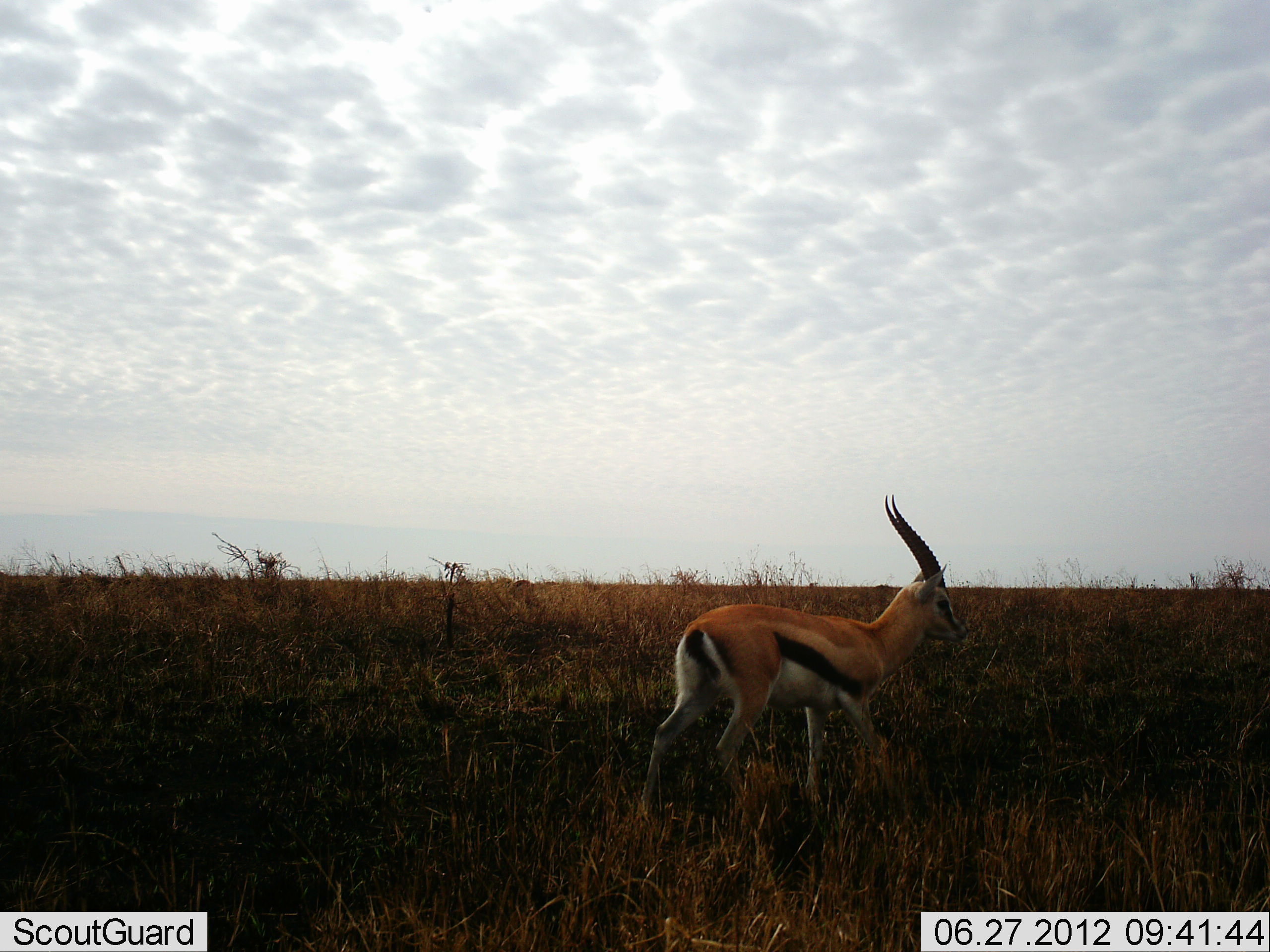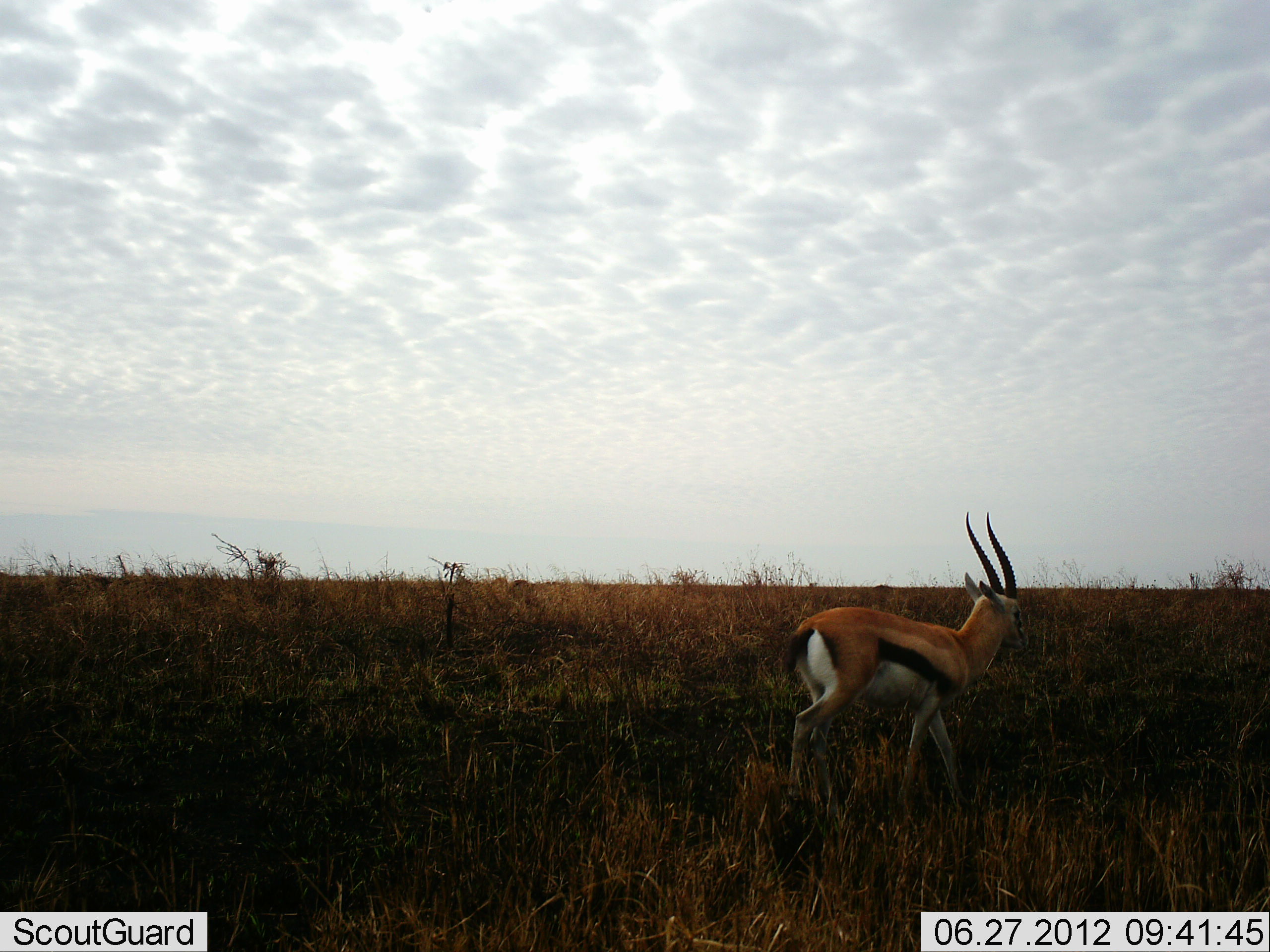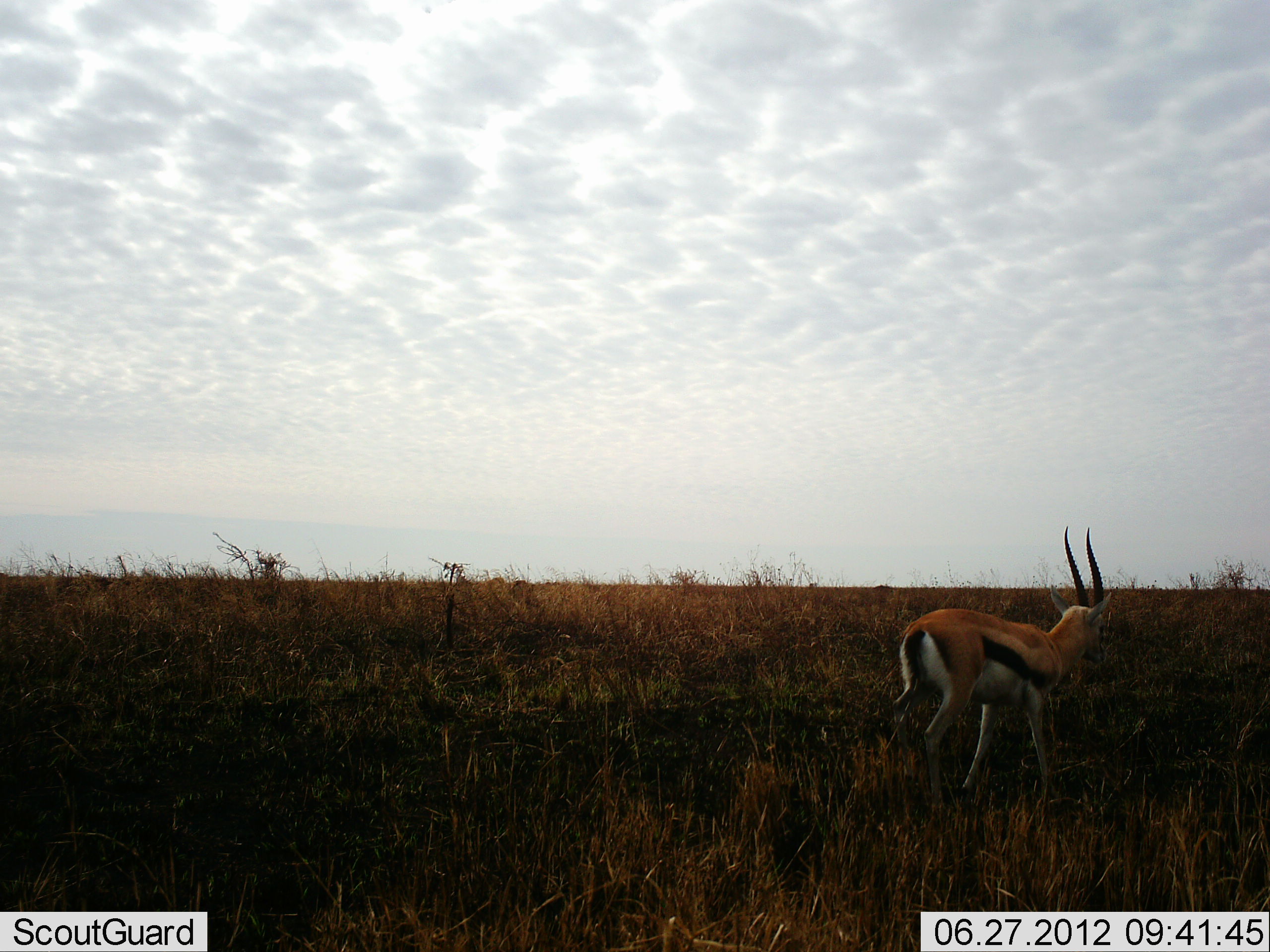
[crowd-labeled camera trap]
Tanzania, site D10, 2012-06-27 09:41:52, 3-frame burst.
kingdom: Animalia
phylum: Chordata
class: Mammalia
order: Artiodactyla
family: Bovidae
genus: Eudorcas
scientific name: Eudorcas thomsonii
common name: thomson's gazelle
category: gazellethomsons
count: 1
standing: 10%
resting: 0%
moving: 90%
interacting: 0%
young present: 0%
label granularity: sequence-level